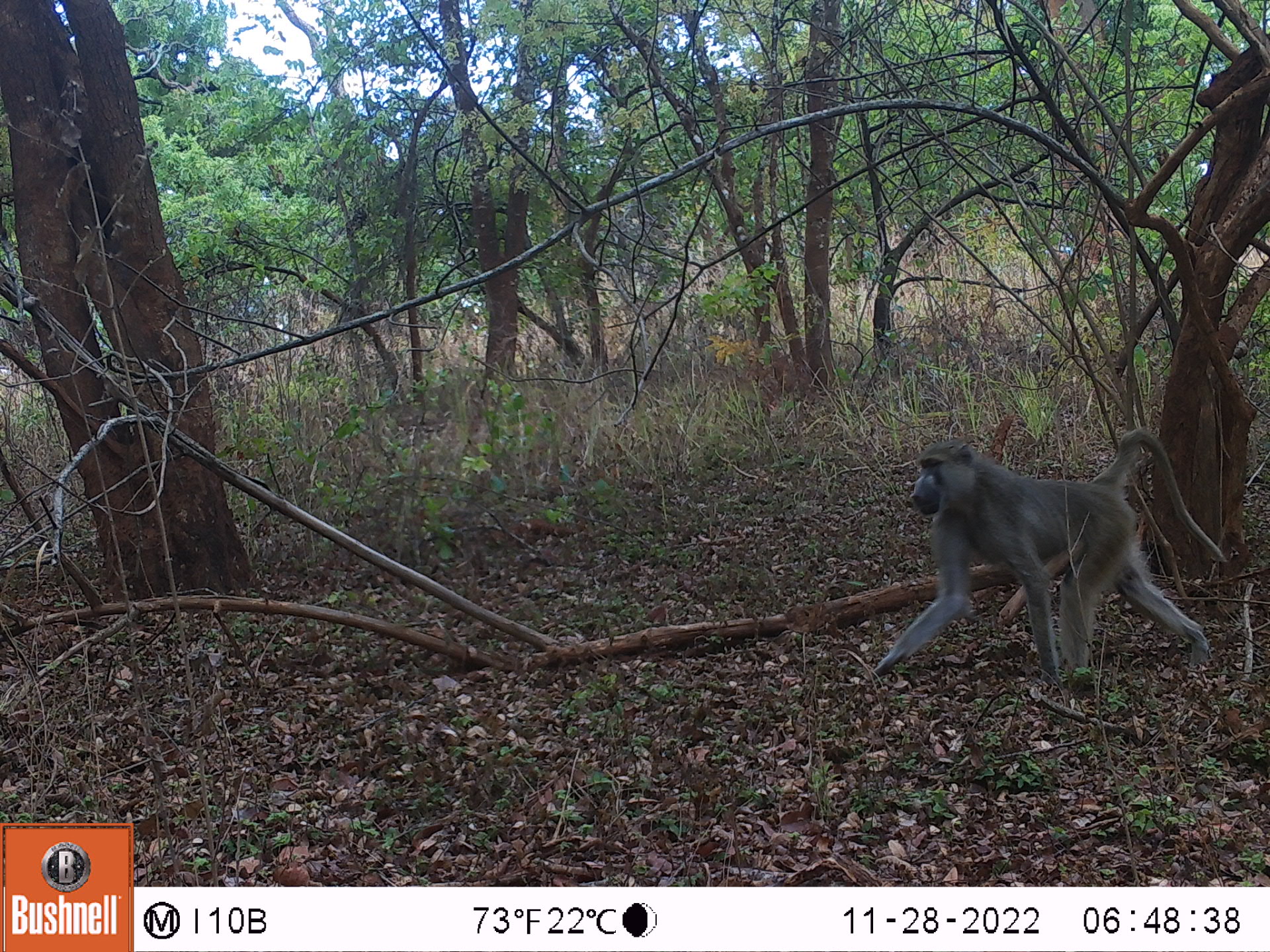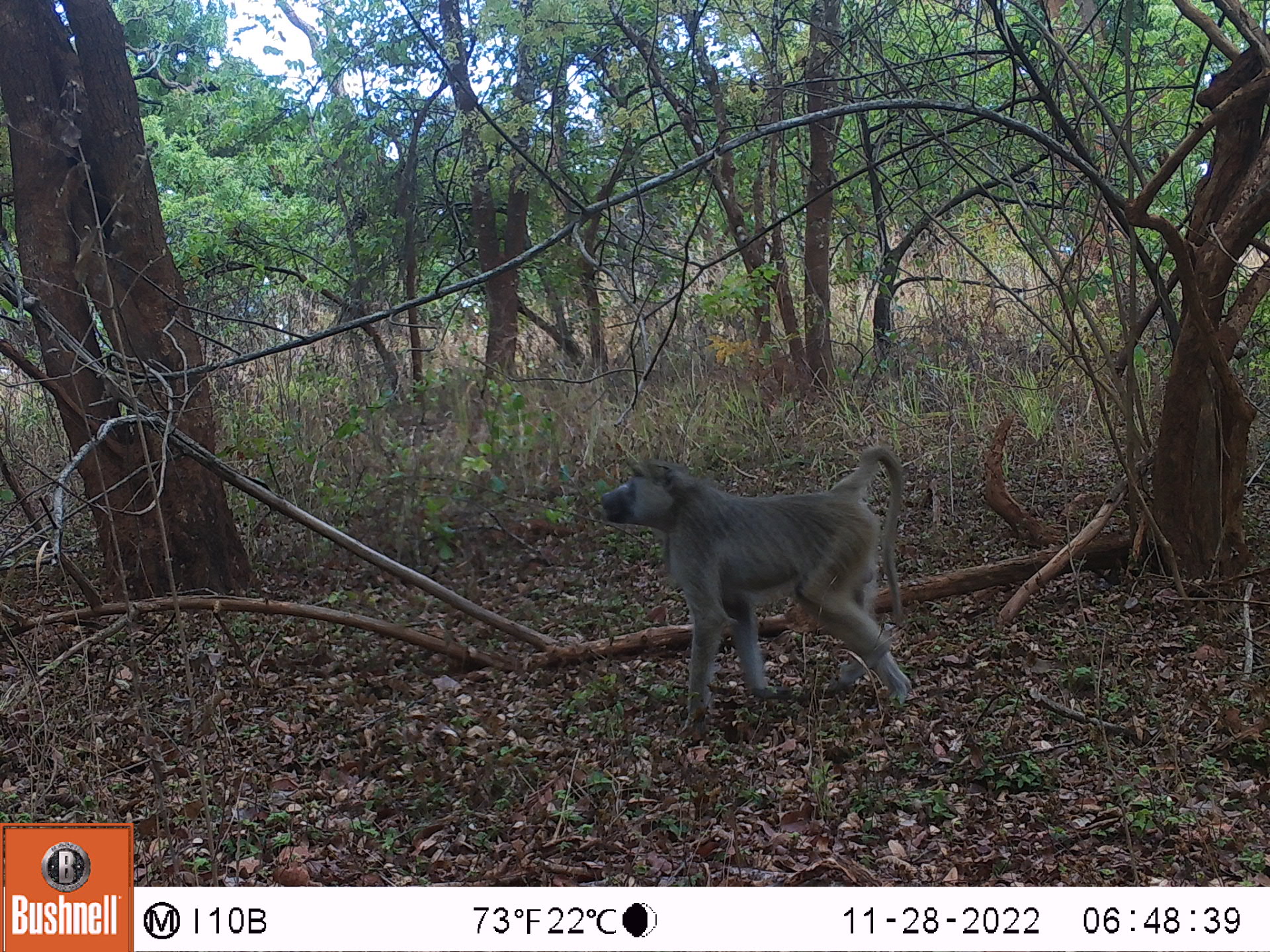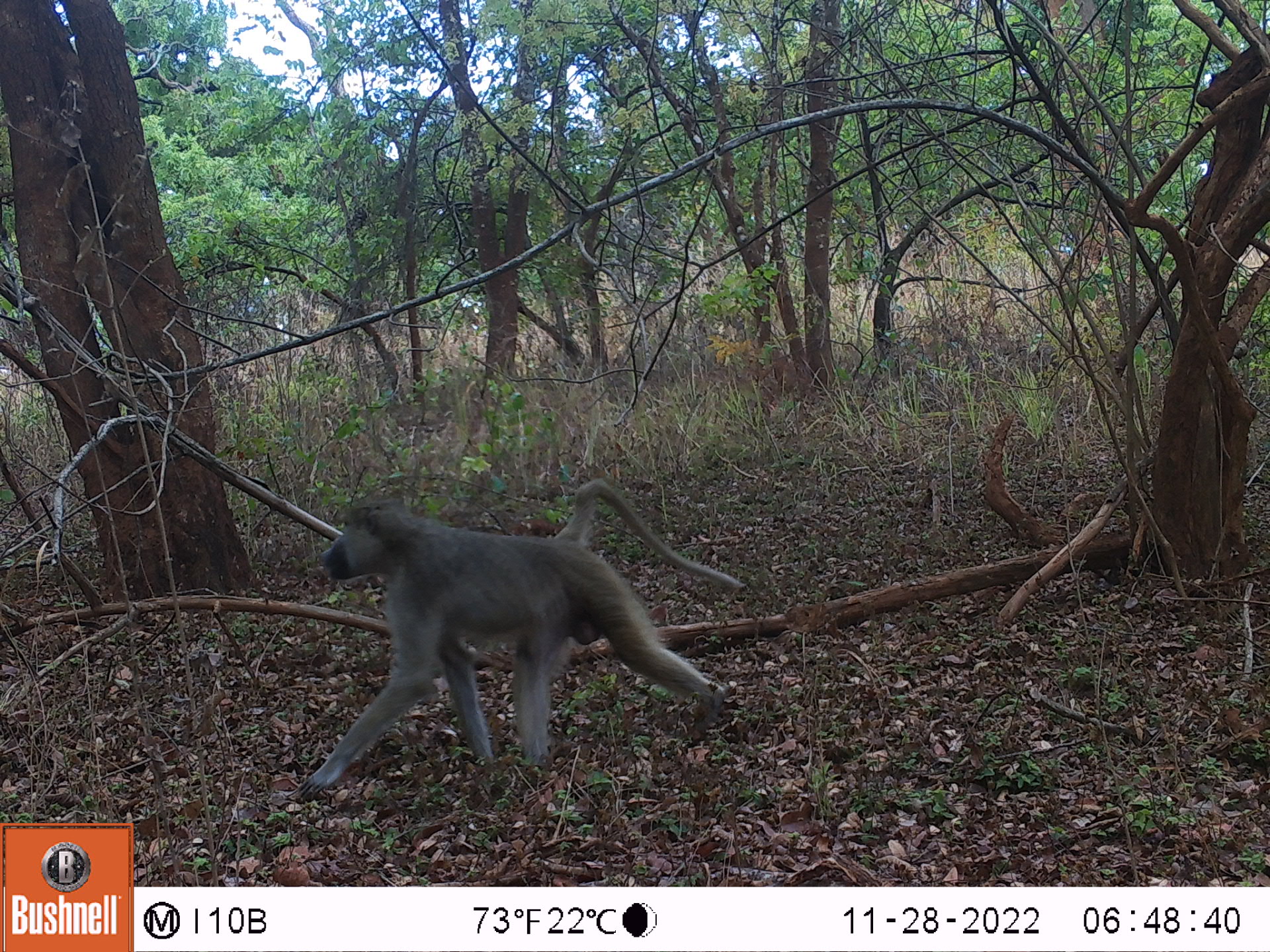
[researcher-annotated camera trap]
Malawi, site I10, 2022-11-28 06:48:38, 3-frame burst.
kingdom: Animalia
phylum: Chordata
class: Mammalia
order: Primates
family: Cercopithecidae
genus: Papio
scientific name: Papio cynocephalus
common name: yellow baboon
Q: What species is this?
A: Yellow baboon (Papio cynocephalus).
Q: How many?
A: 1.